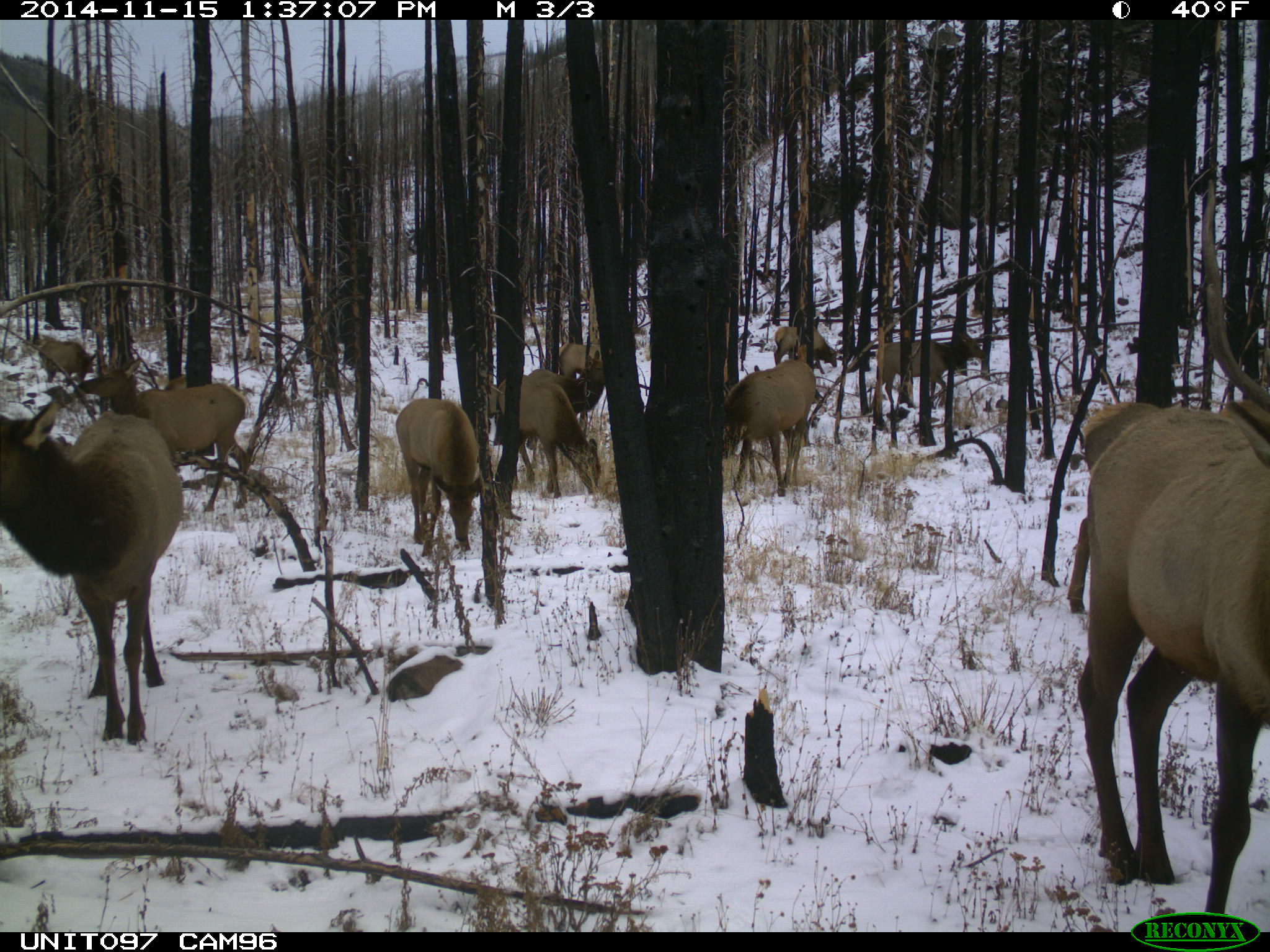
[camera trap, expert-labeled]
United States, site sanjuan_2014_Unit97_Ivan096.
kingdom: Animalia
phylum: Chordata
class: Mammalia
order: Artiodactyla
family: Cervidae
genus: Cervus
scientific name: Cervus elaphus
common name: red deer